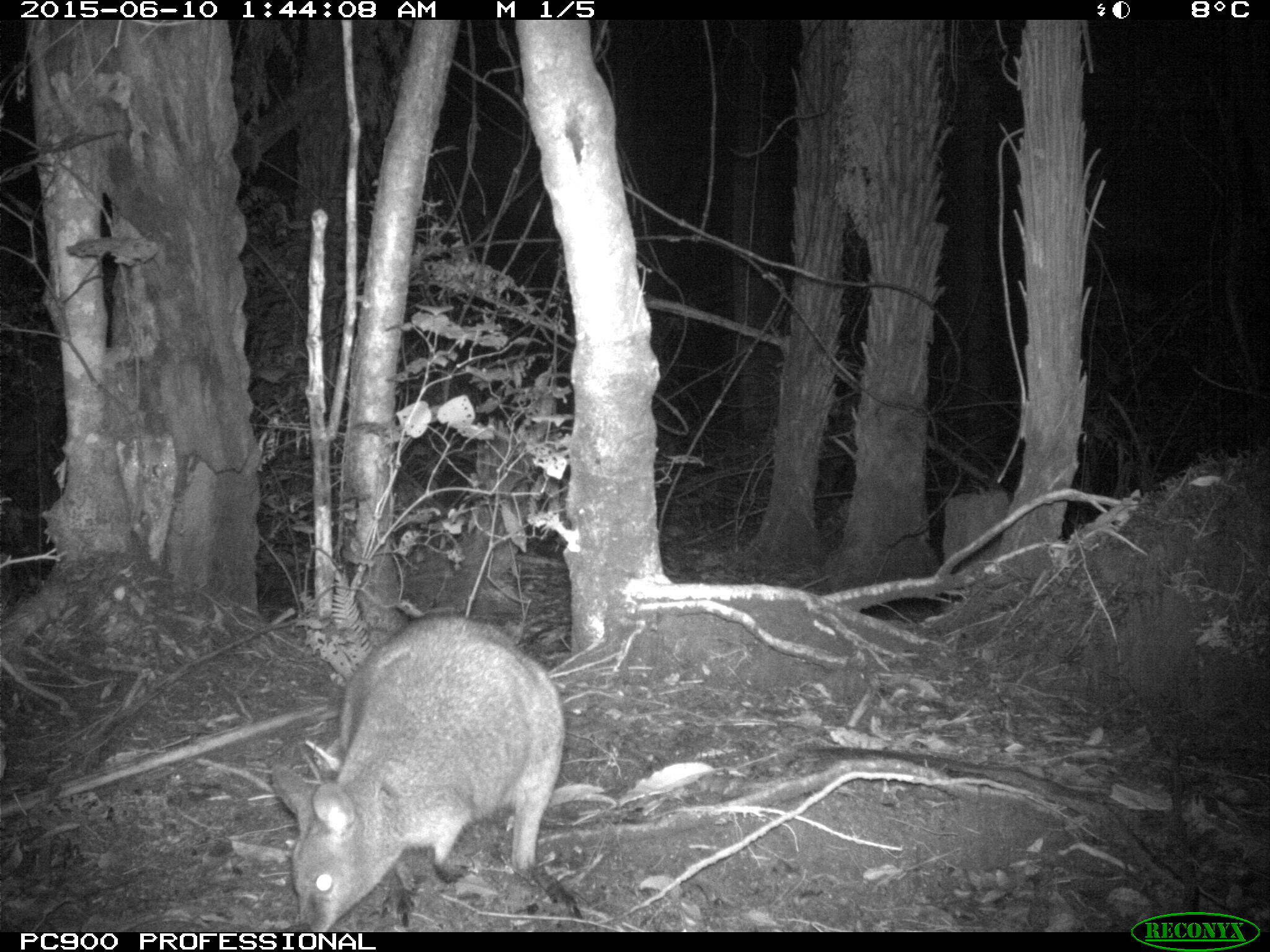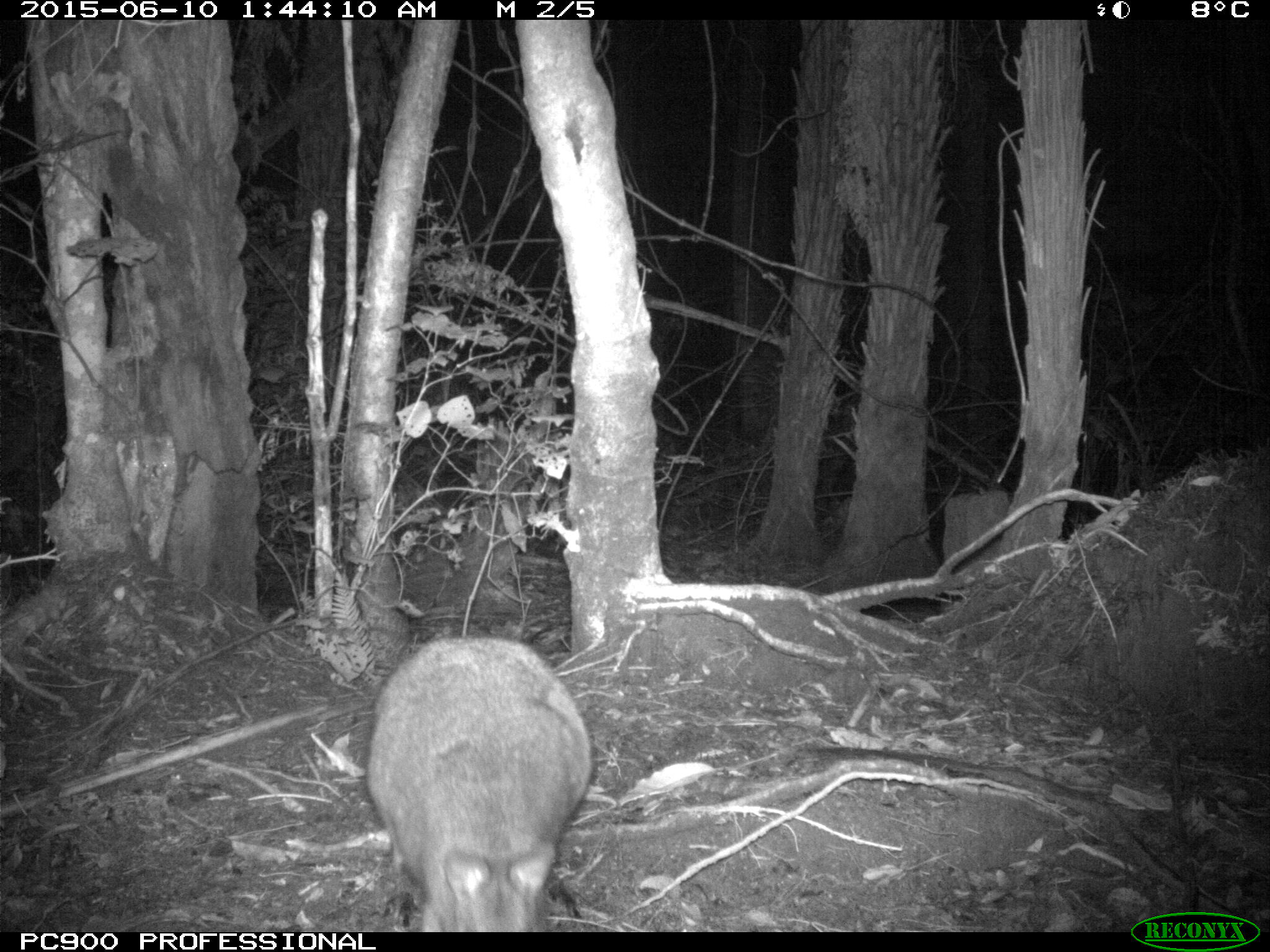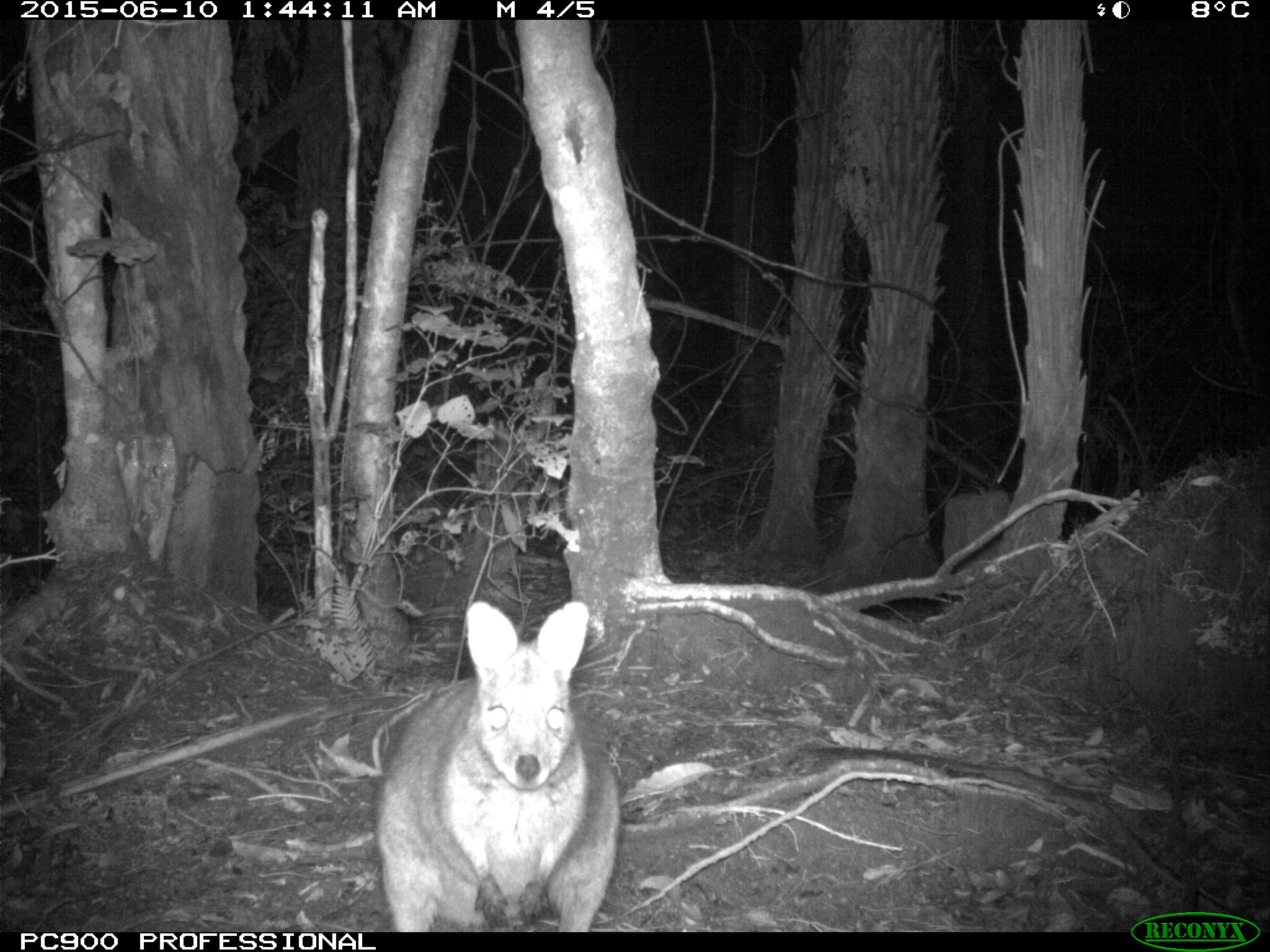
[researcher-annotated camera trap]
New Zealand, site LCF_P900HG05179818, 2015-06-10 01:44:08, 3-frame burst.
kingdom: Animalia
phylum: Chordata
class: Mammalia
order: Diprotodontia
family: Macropodidae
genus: Notamacropus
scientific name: Notamacropus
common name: wallaby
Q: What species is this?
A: Wallaby (Notamacropus).